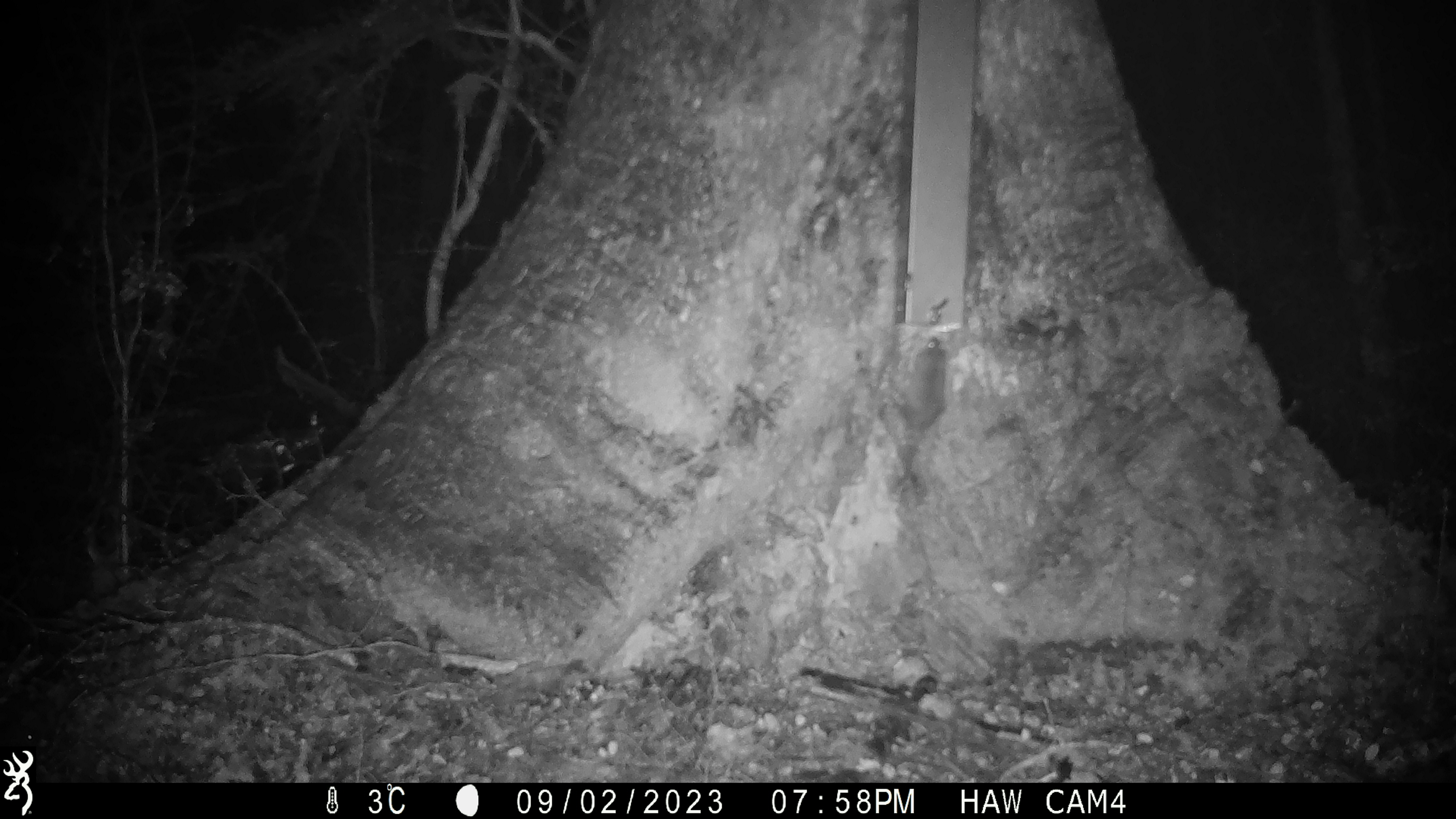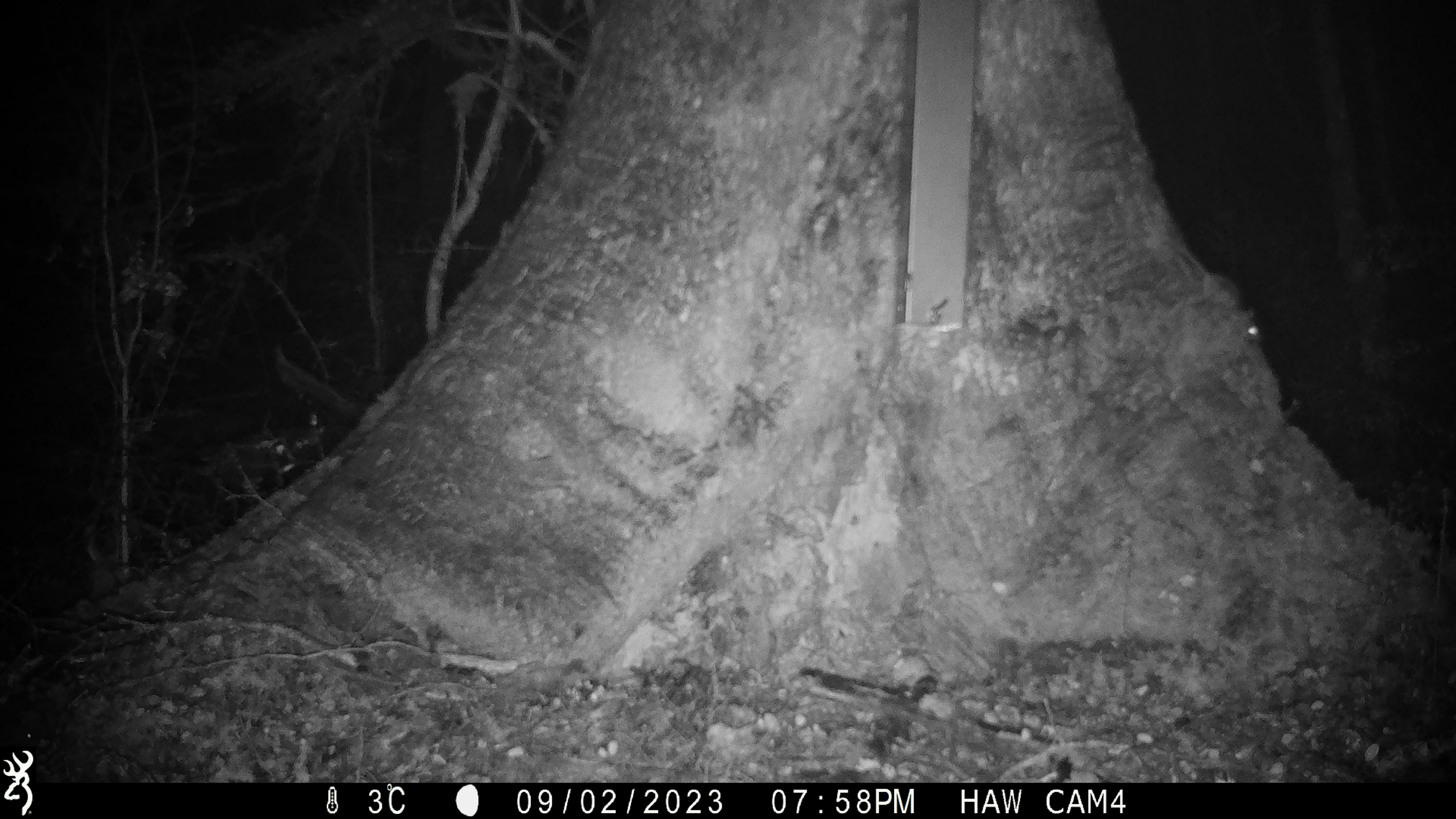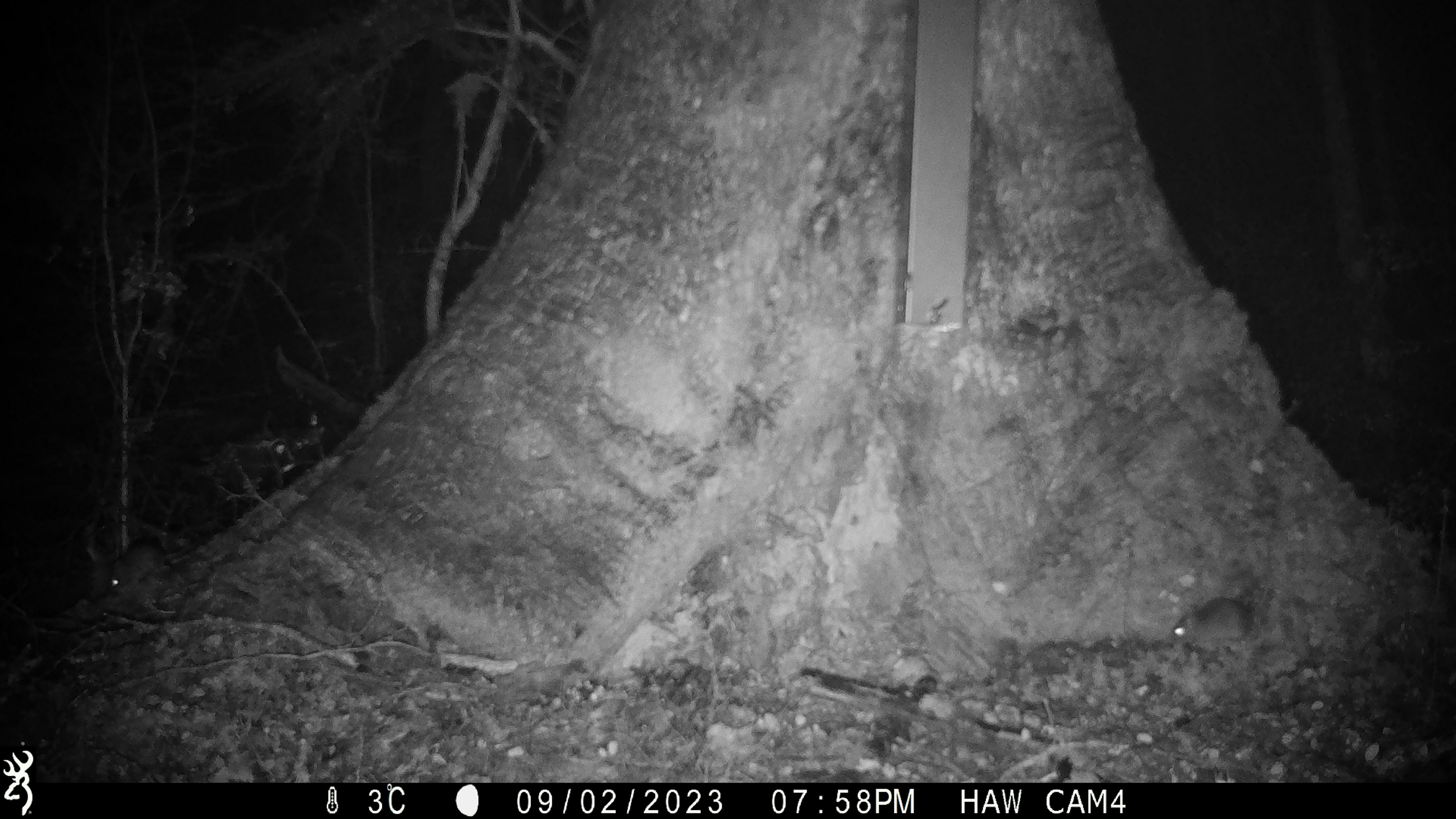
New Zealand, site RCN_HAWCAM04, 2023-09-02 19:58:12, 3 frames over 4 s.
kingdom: Animalia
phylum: Chordata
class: Mammalia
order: Rodentia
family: Muridae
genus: Mus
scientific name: Mus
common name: mouse